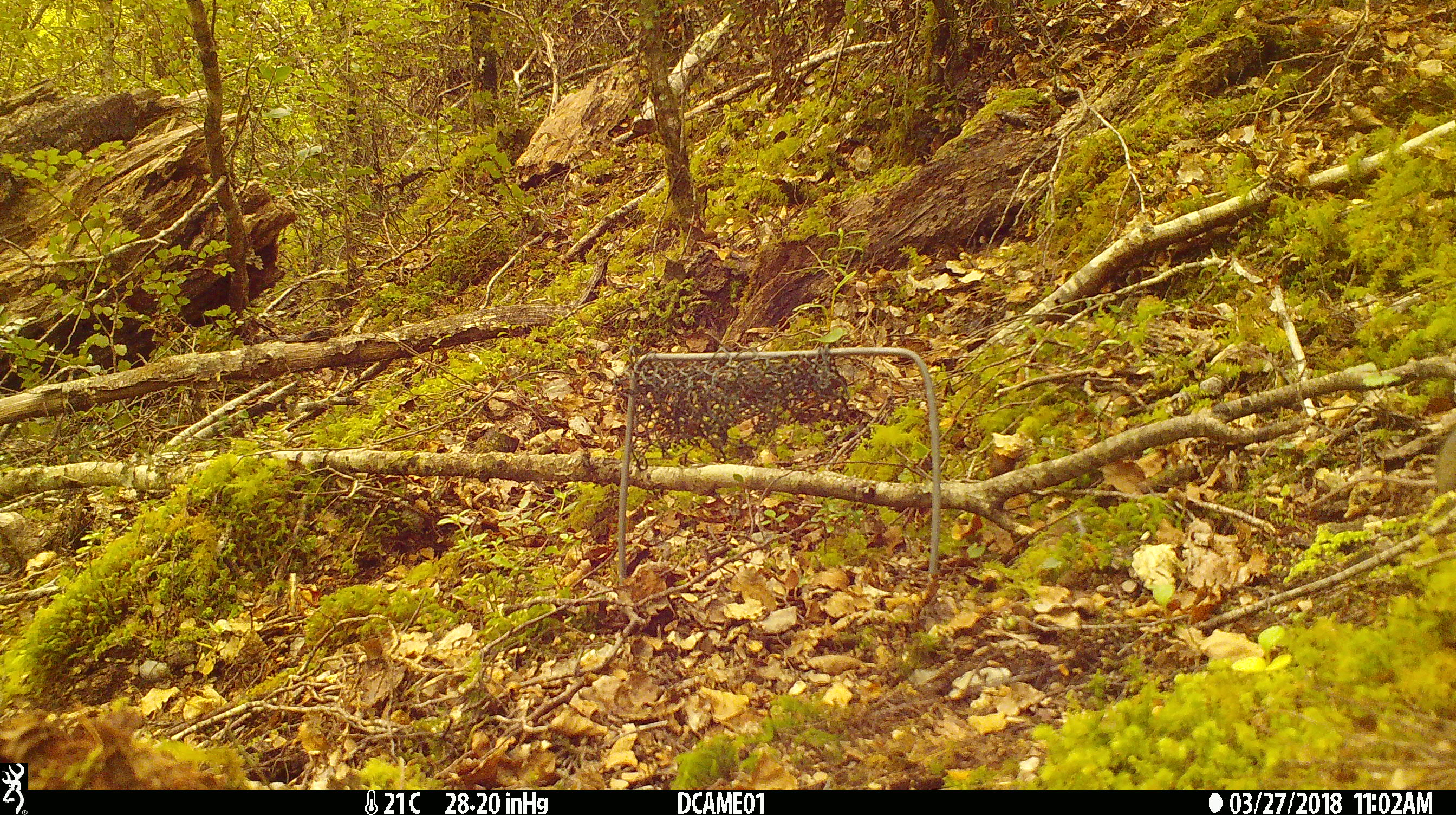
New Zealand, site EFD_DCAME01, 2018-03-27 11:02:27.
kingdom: Animalia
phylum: Chordata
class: Mammalia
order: Rodentia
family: Muridae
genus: Mus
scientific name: Mus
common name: mouse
Mouse (Mus).